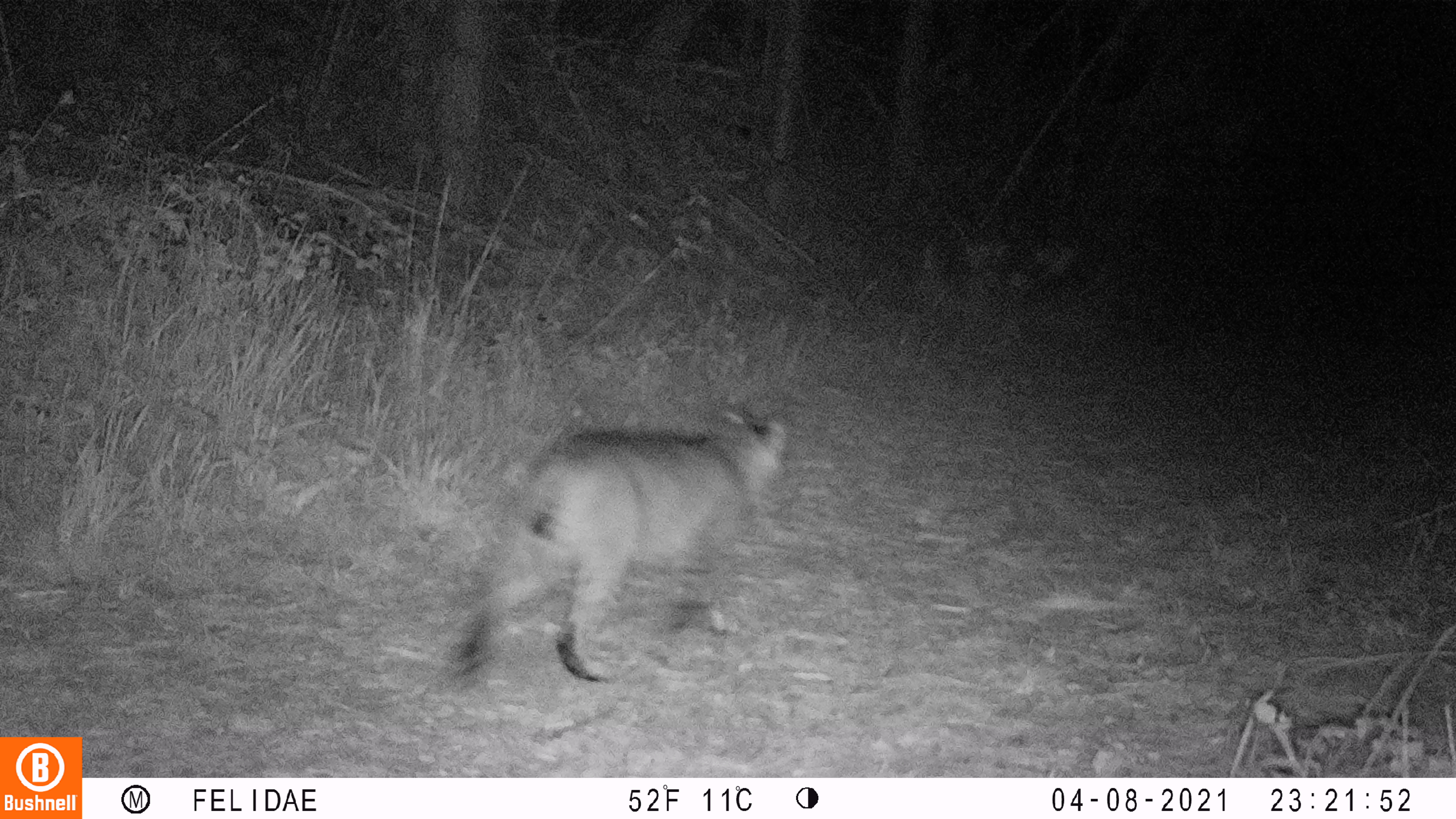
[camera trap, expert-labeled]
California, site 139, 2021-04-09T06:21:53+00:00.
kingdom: Animalia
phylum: Chordata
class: Mammalia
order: Carnivora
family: Felidae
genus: Lynx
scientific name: Lynx rufus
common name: bobcat